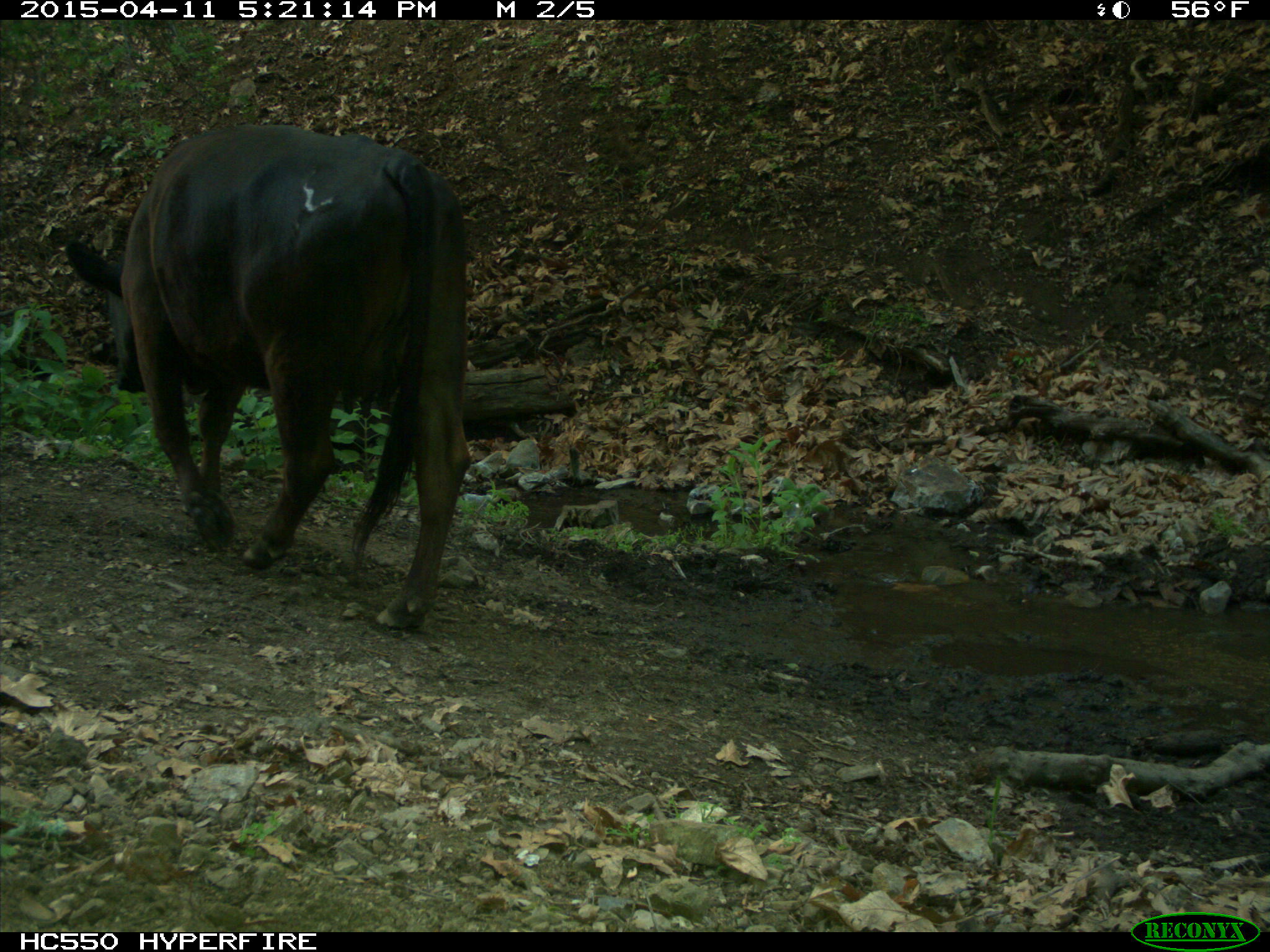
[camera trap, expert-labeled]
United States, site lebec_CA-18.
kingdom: Animalia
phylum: Chordata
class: Mammalia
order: Artiodactyla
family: Bovidae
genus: Bos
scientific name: Bos taurus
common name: domestic cow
Bos taurus (domestic cow).